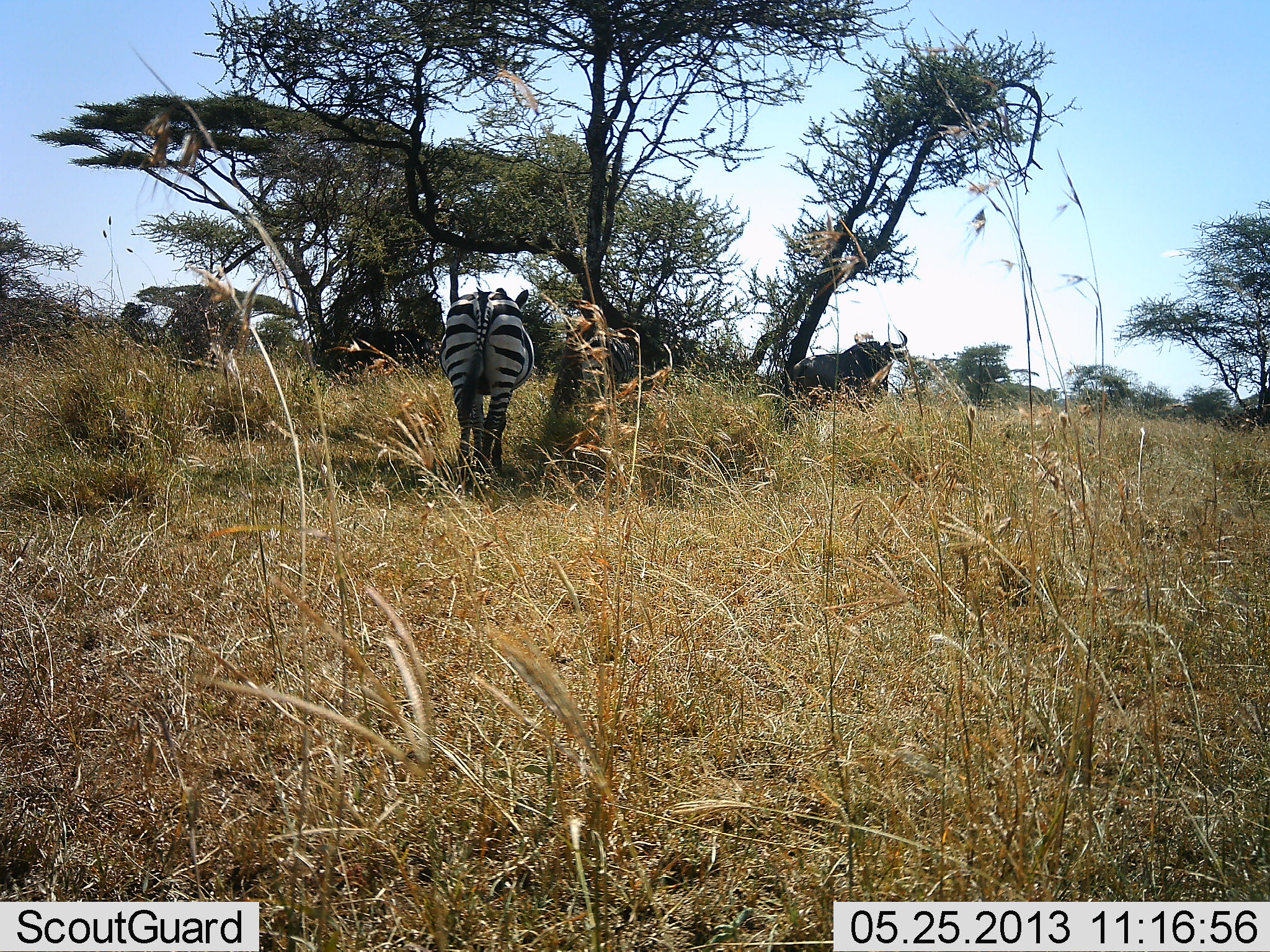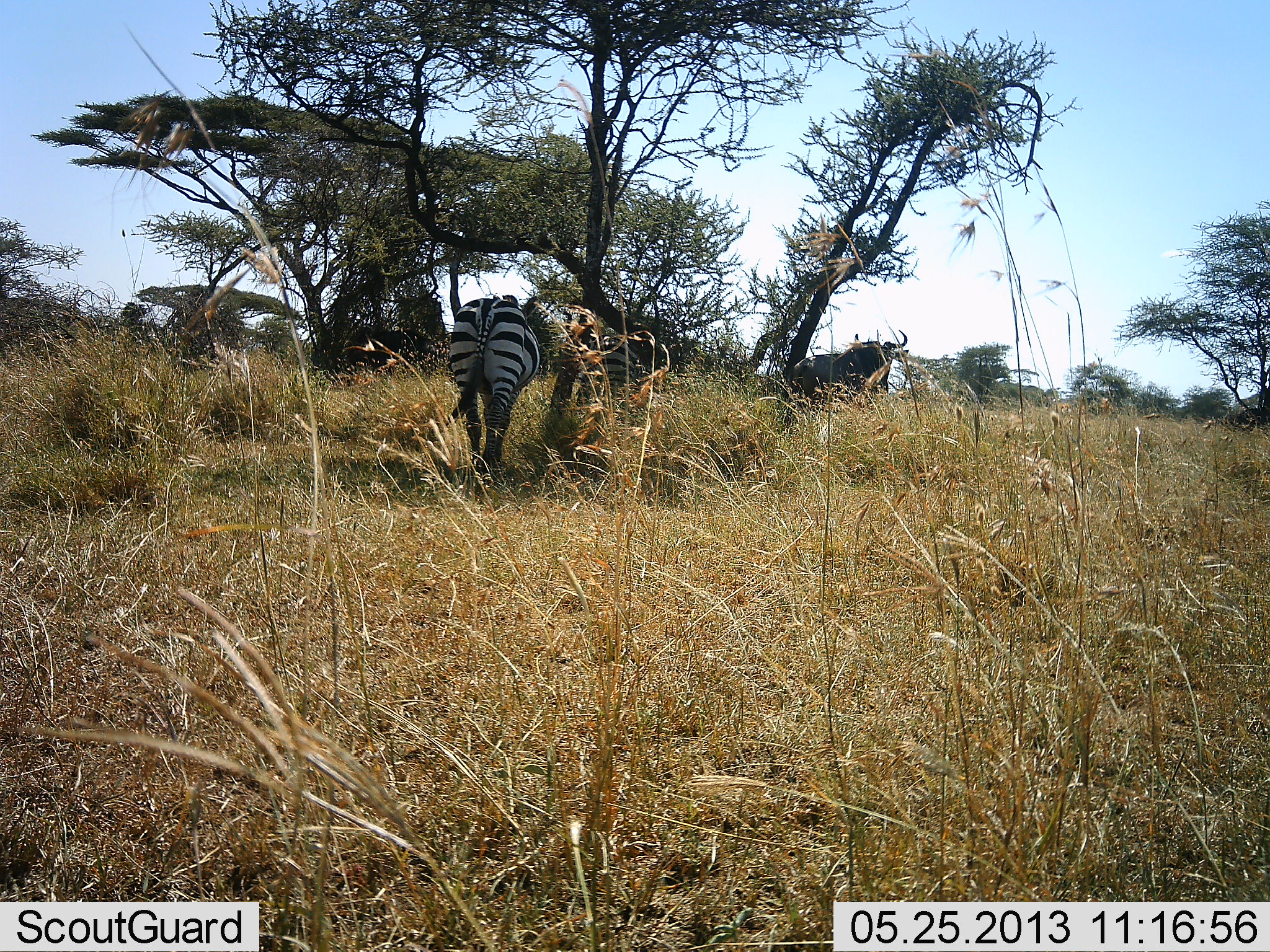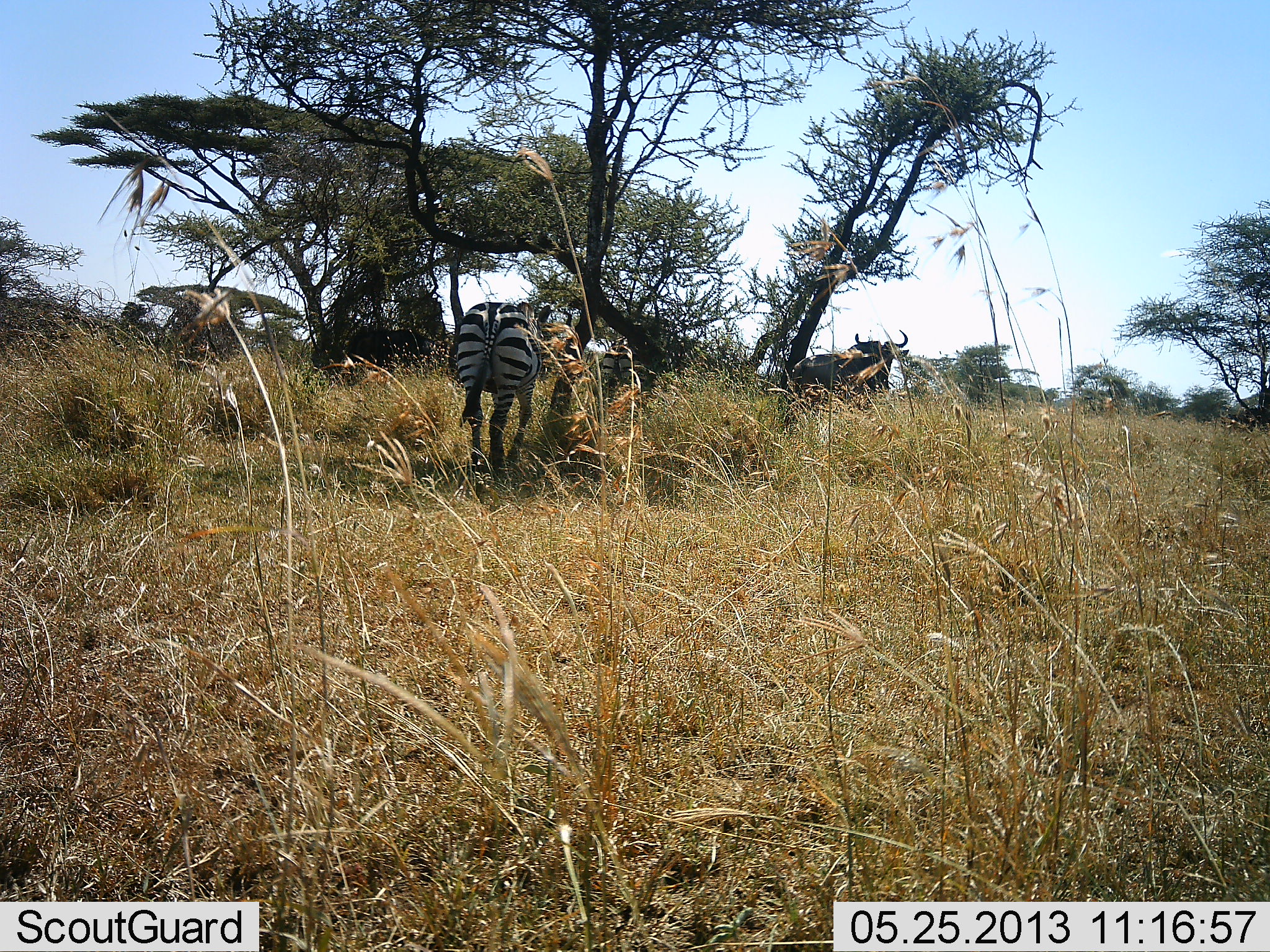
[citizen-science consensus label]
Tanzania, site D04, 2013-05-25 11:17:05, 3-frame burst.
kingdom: Animalia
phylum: Chordata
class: Mammalia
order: Artiodactyla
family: Bovidae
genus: Connochaetes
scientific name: Connochaetes taurinus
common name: blue wildebeest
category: wildebeest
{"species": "wildebeest (blue wildebeest) (Connochaetes taurinus)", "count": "1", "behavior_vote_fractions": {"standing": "100%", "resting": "7%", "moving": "0%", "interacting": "0%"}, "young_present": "0%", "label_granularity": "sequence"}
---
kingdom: Animalia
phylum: Chordata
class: Mammalia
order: Perissodactyla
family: Equidae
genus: Equus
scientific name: Equus quagga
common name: plains zebra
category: zebra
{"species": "zebra (plains zebra) (Equus quagga)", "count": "2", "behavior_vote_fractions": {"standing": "43%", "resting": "4%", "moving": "43%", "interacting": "9%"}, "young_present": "0%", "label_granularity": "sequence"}